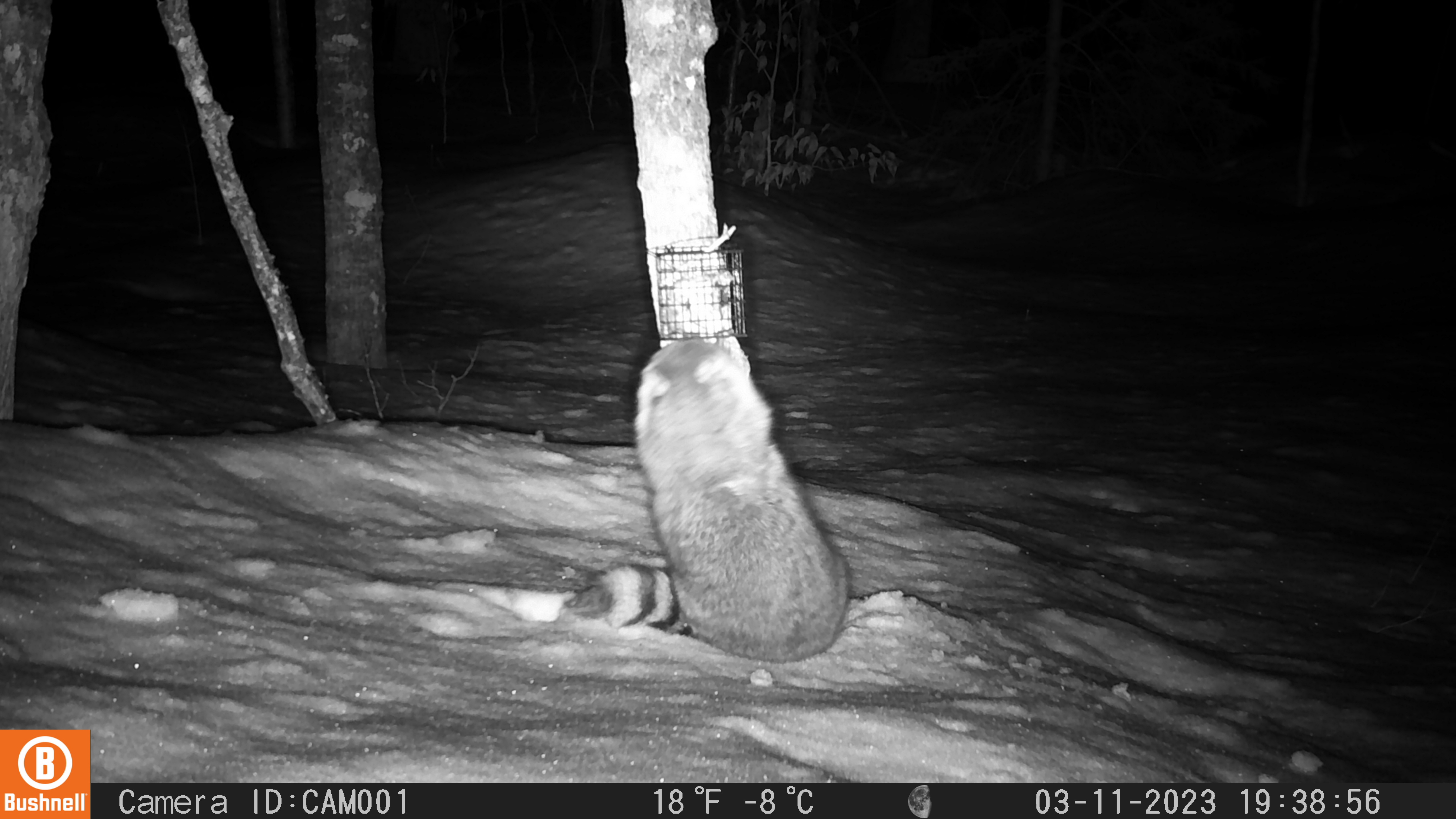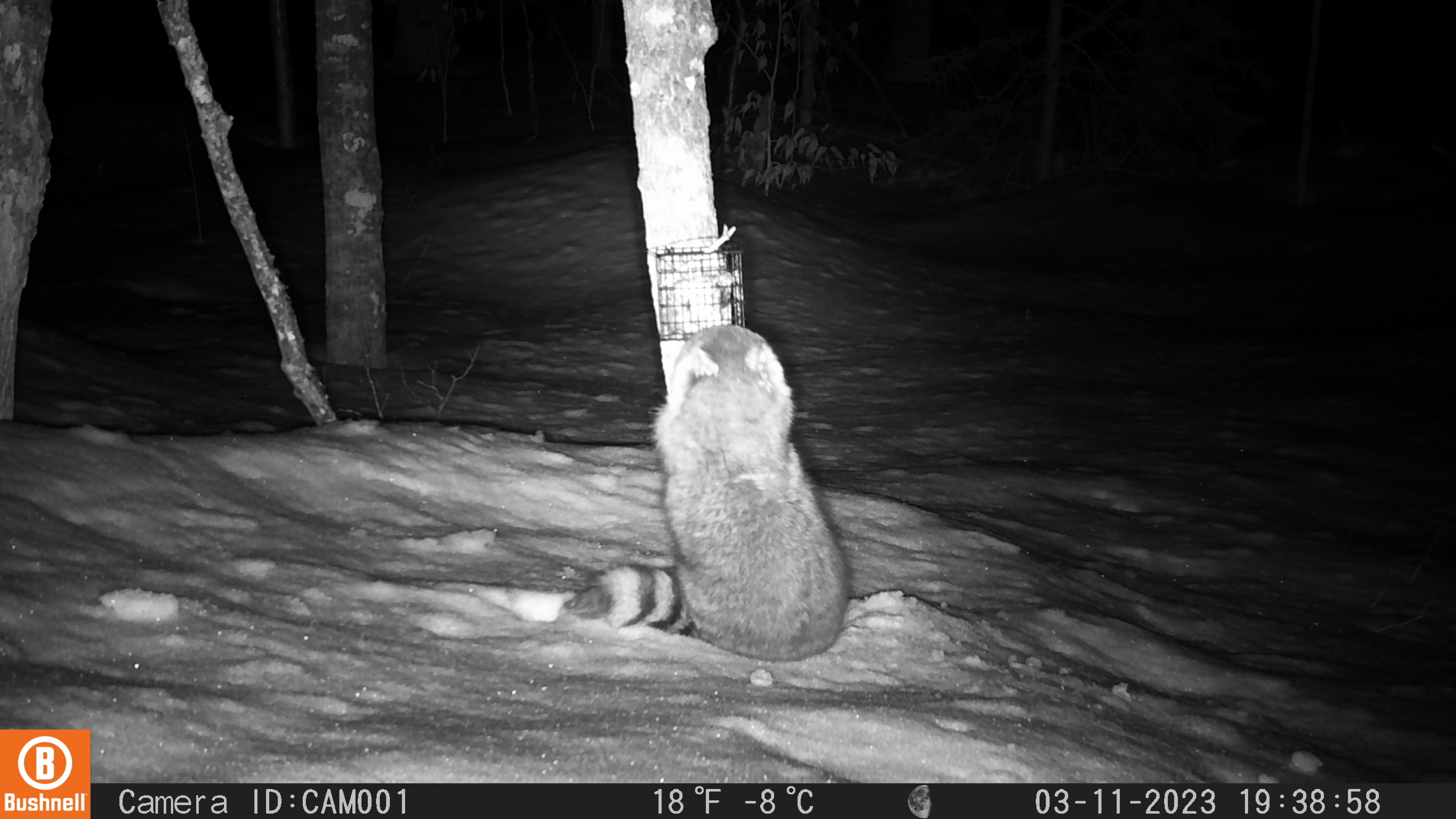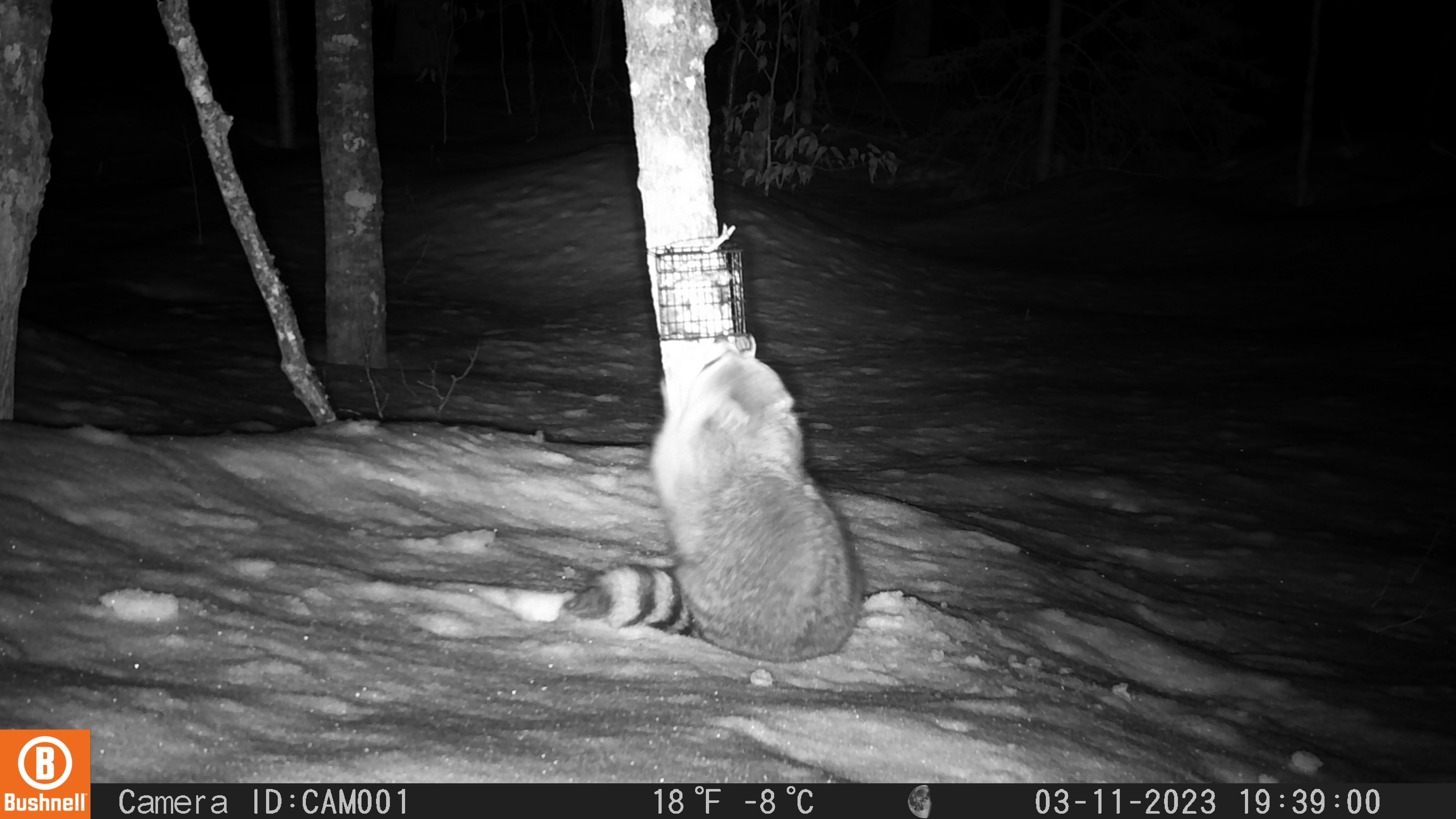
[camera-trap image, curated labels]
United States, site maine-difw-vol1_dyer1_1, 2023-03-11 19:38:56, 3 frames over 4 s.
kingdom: Animalia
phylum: Chordata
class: Mammalia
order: Carnivora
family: Procyonidae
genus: Procyon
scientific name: Procyon lotor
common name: raccoon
Raccoon (Procyon lotor).